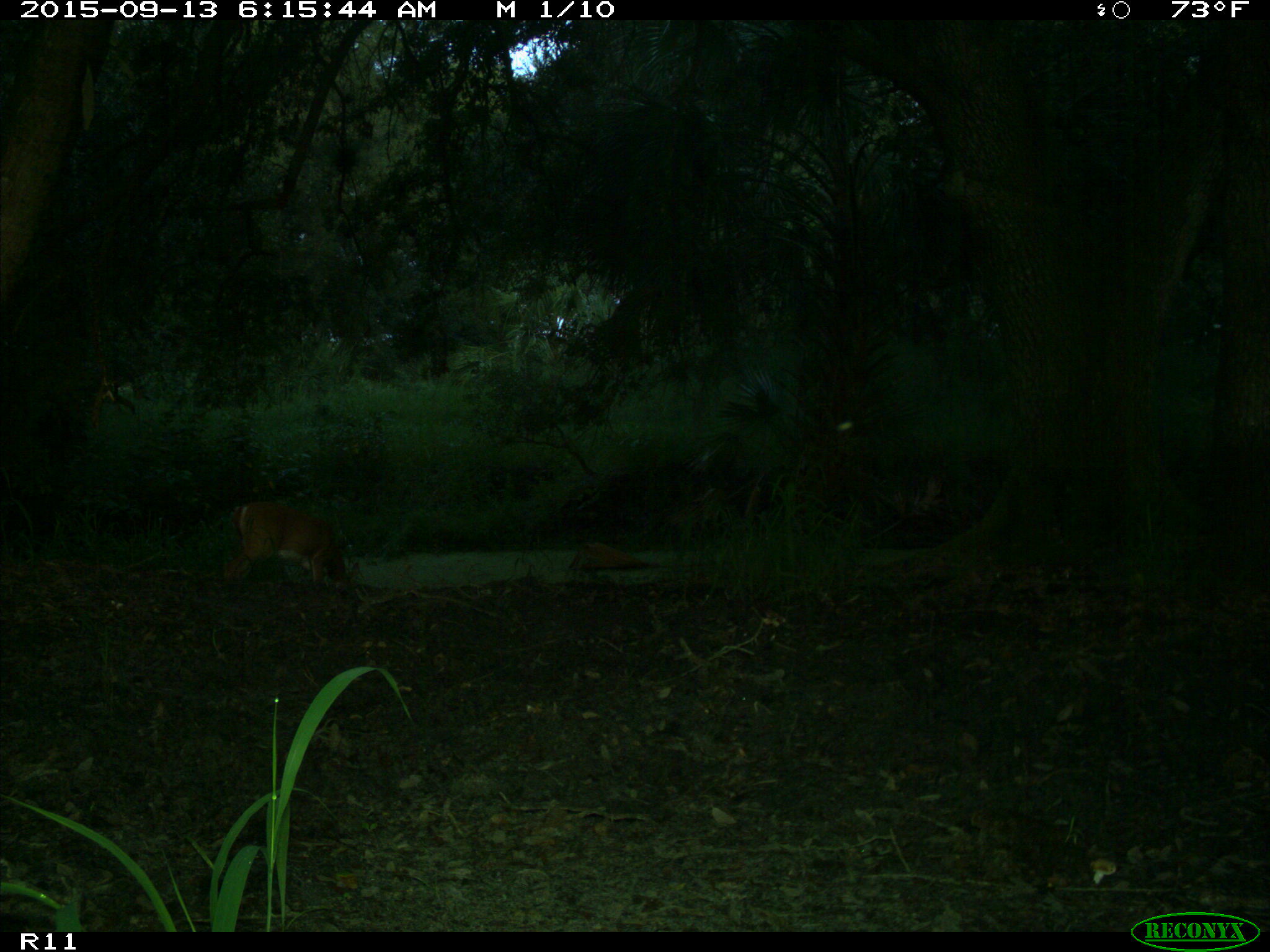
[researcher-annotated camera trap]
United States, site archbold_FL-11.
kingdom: Animalia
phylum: Chordata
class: Mammalia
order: Artiodactyla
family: Cervidae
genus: Odocoileus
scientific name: Odocoileus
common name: deer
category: unidentified deer